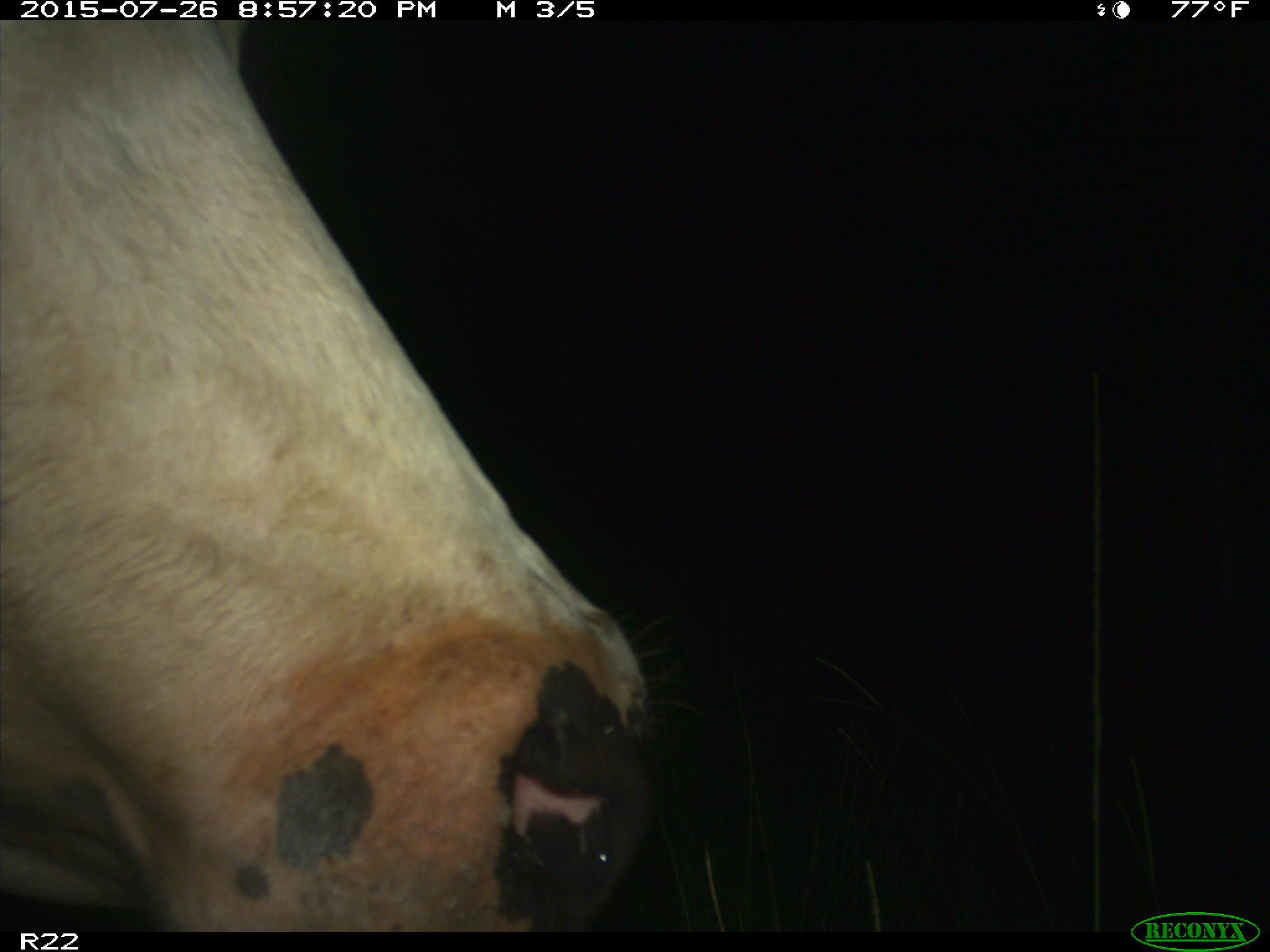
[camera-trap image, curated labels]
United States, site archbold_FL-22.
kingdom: Animalia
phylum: Chordata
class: Mammalia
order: Artiodactyla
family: Bovidae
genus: Bos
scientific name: Bos taurus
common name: domestic cow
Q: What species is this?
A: Bos taurus (domestic cow).